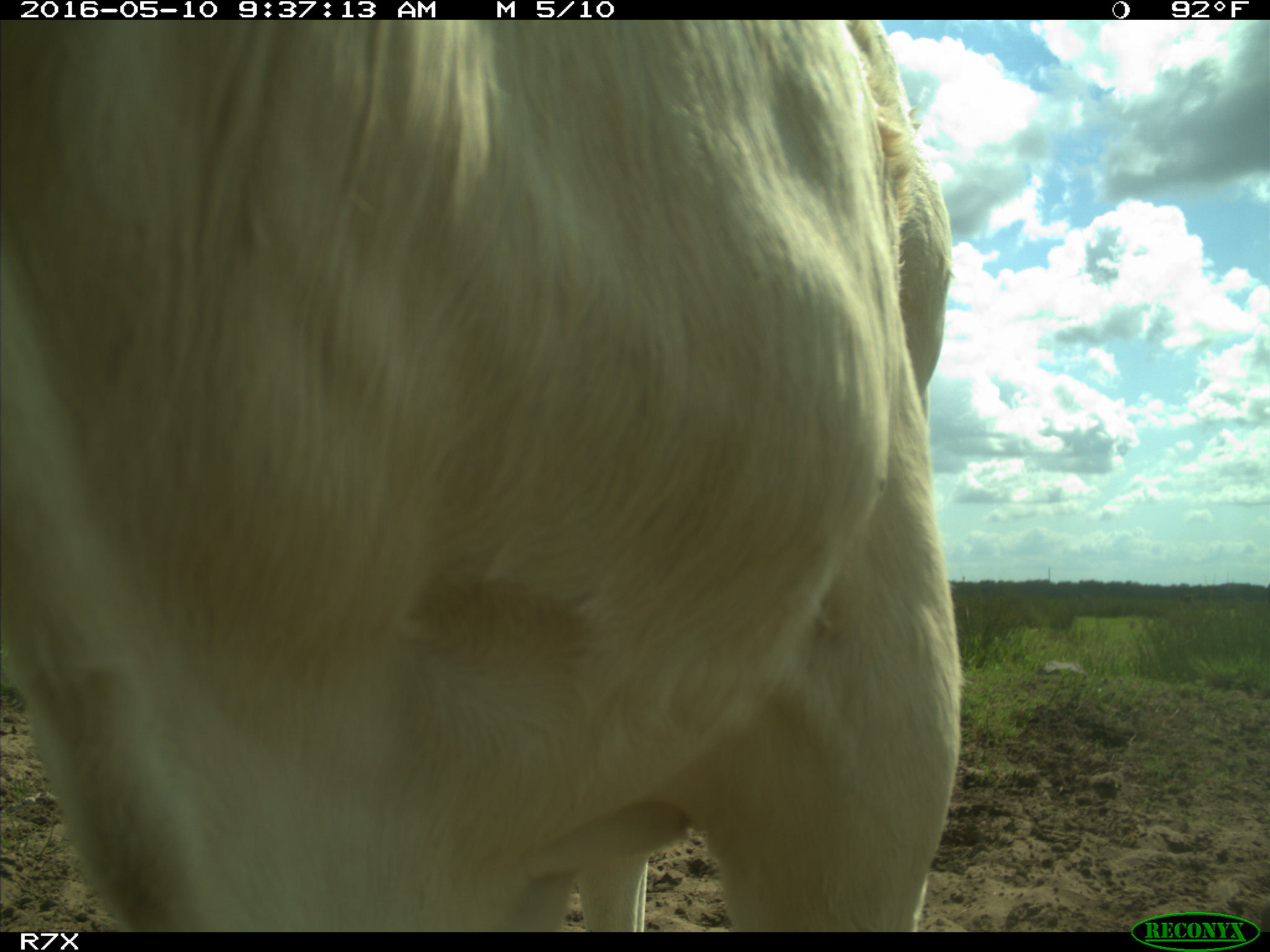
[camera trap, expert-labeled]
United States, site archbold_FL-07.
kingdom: Animalia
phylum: Chordata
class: Mammalia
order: Artiodactyla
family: Bovidae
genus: Bos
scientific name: Bos taurus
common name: domestic cow